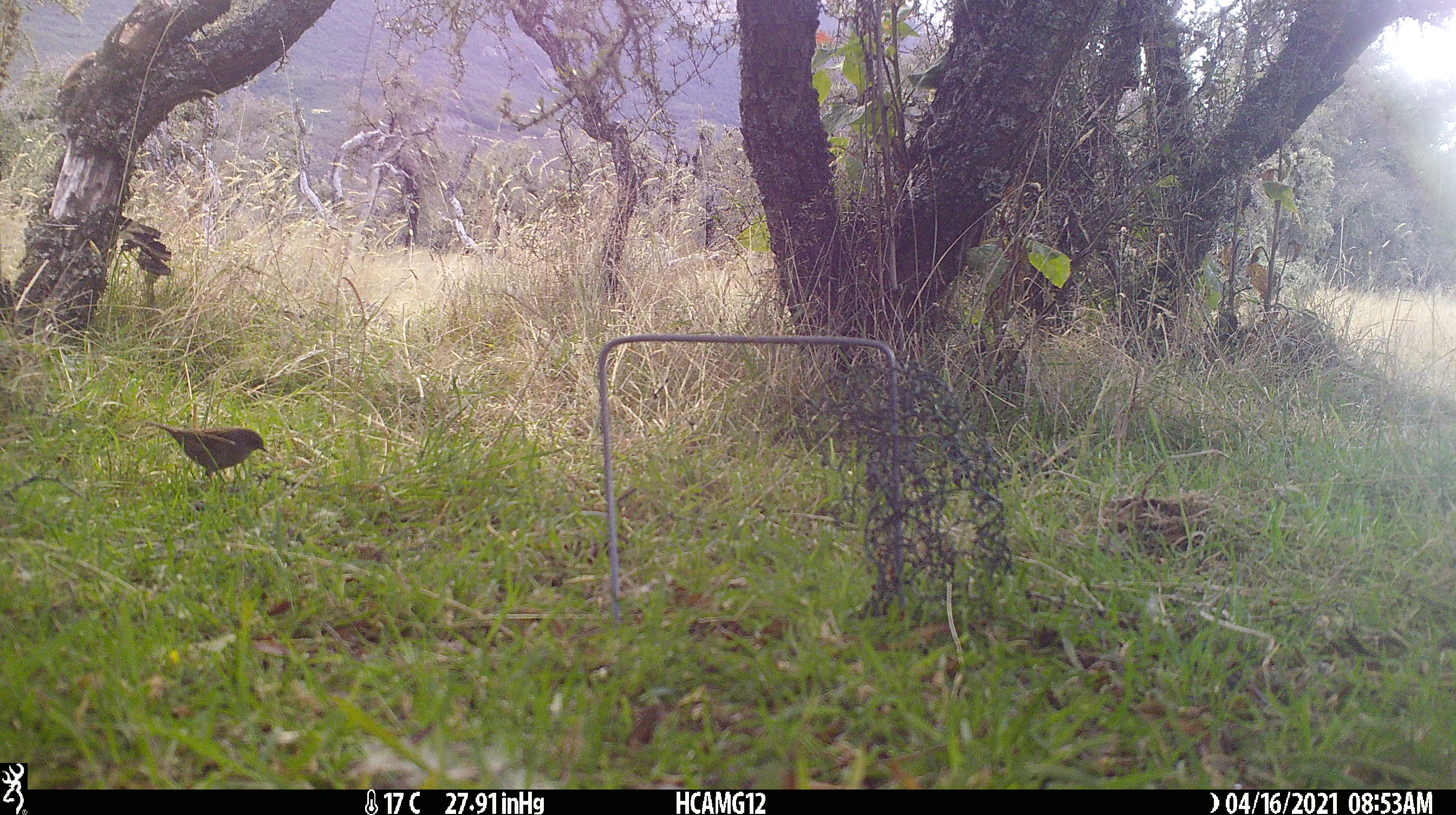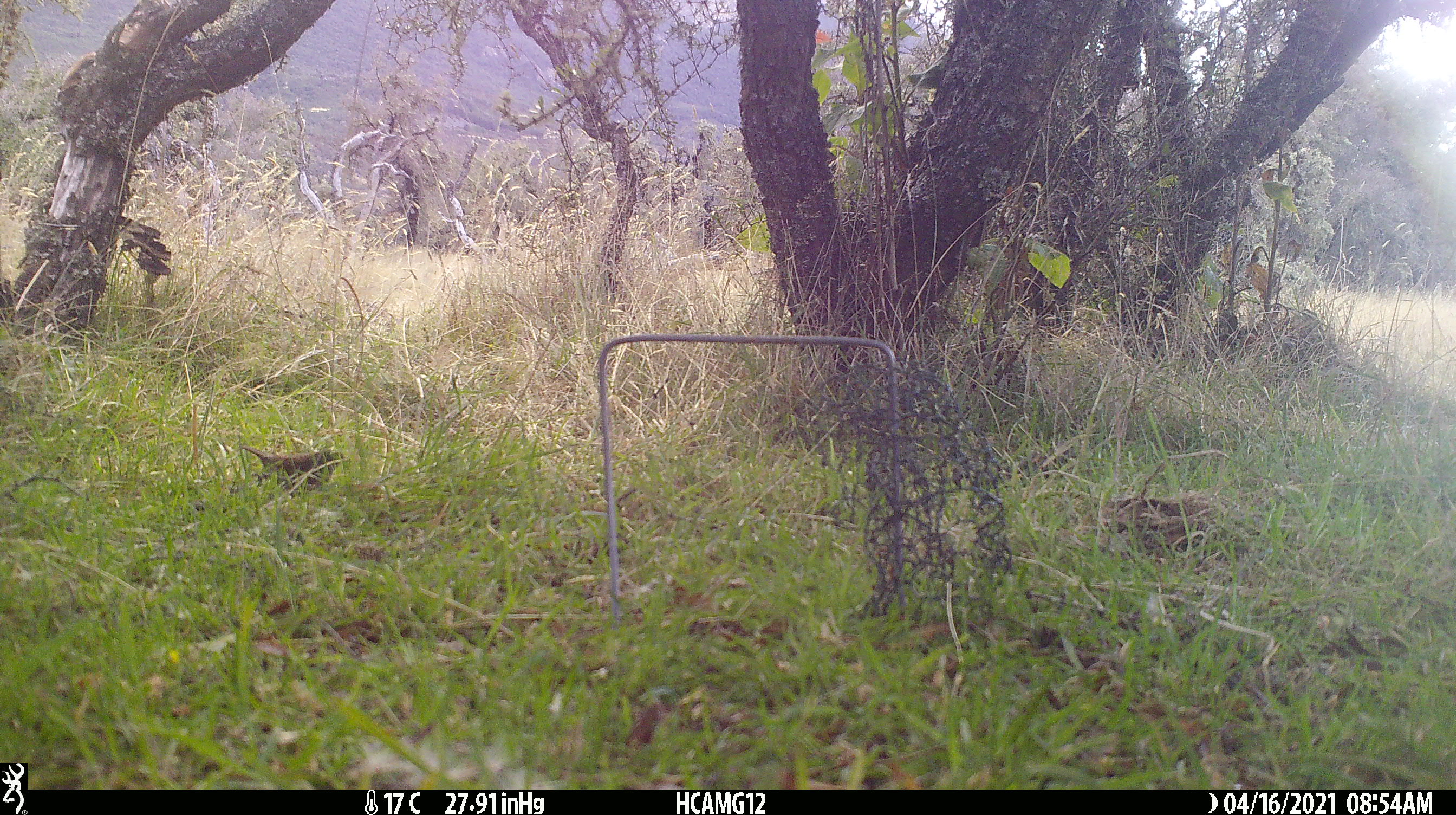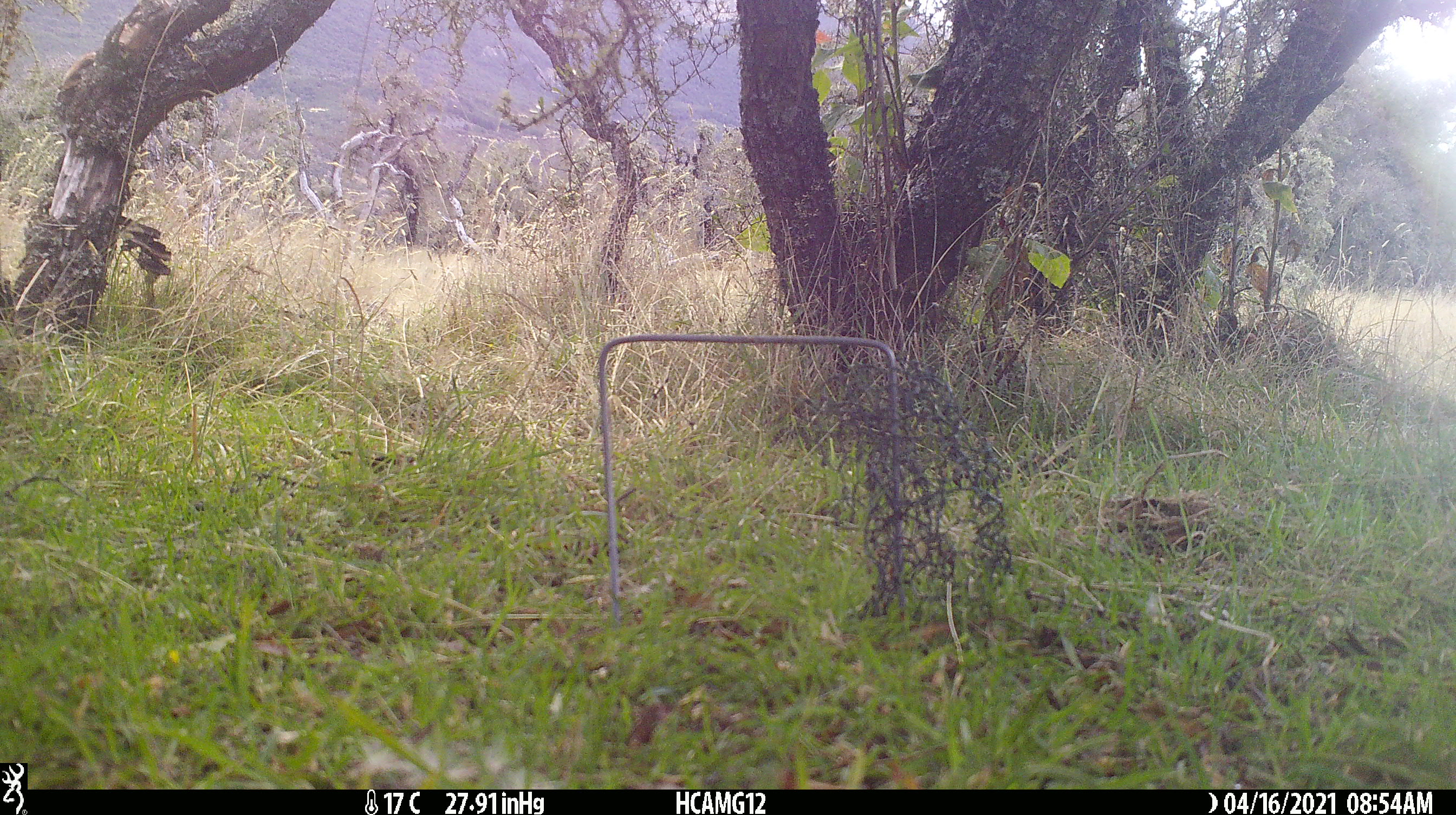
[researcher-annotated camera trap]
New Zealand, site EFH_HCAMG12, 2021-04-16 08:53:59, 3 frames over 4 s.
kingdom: Animalia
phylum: Chordata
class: Aves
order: Passeriformes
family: Prunellidae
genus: Prunella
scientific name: Prunella modularis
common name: dunnock